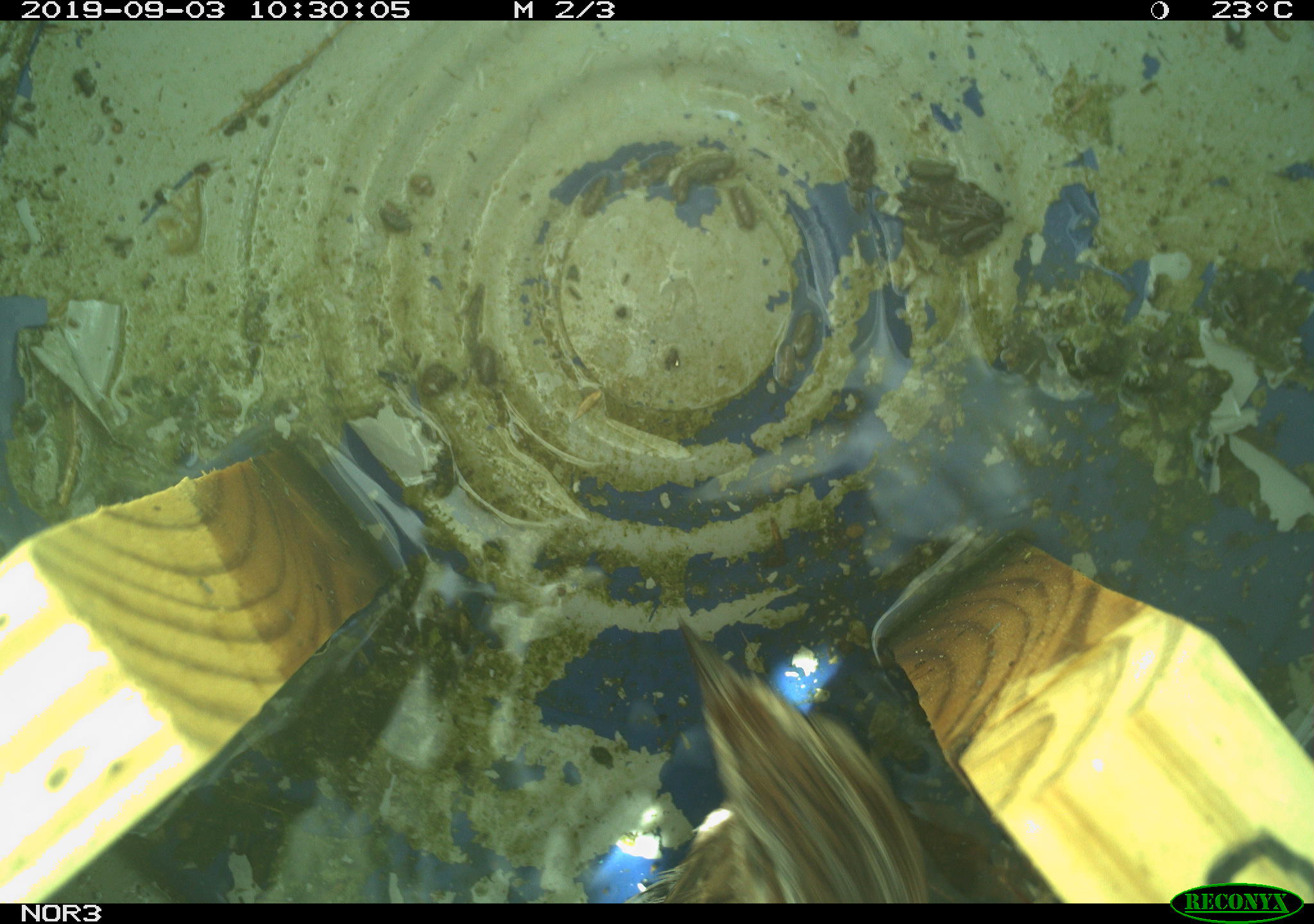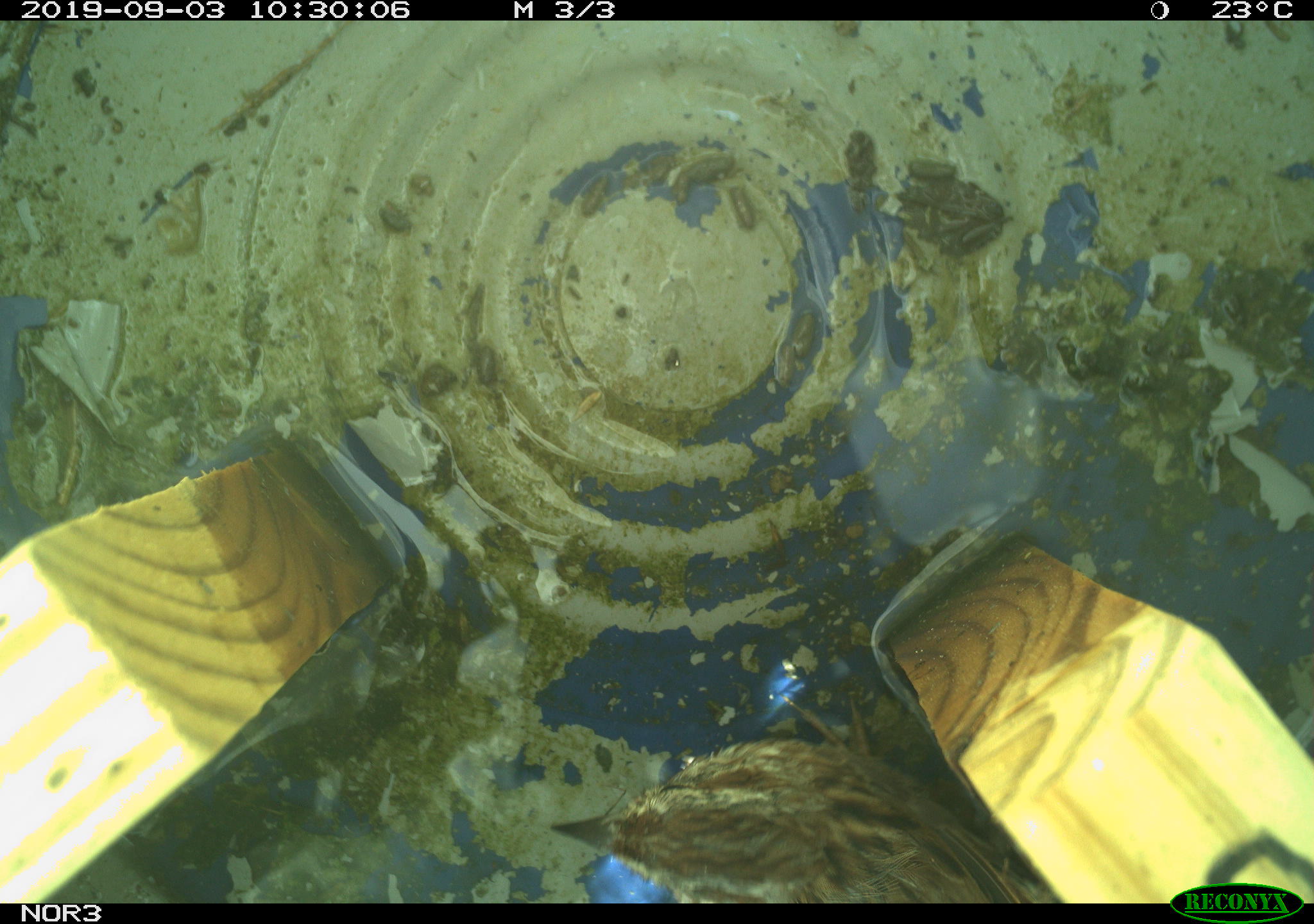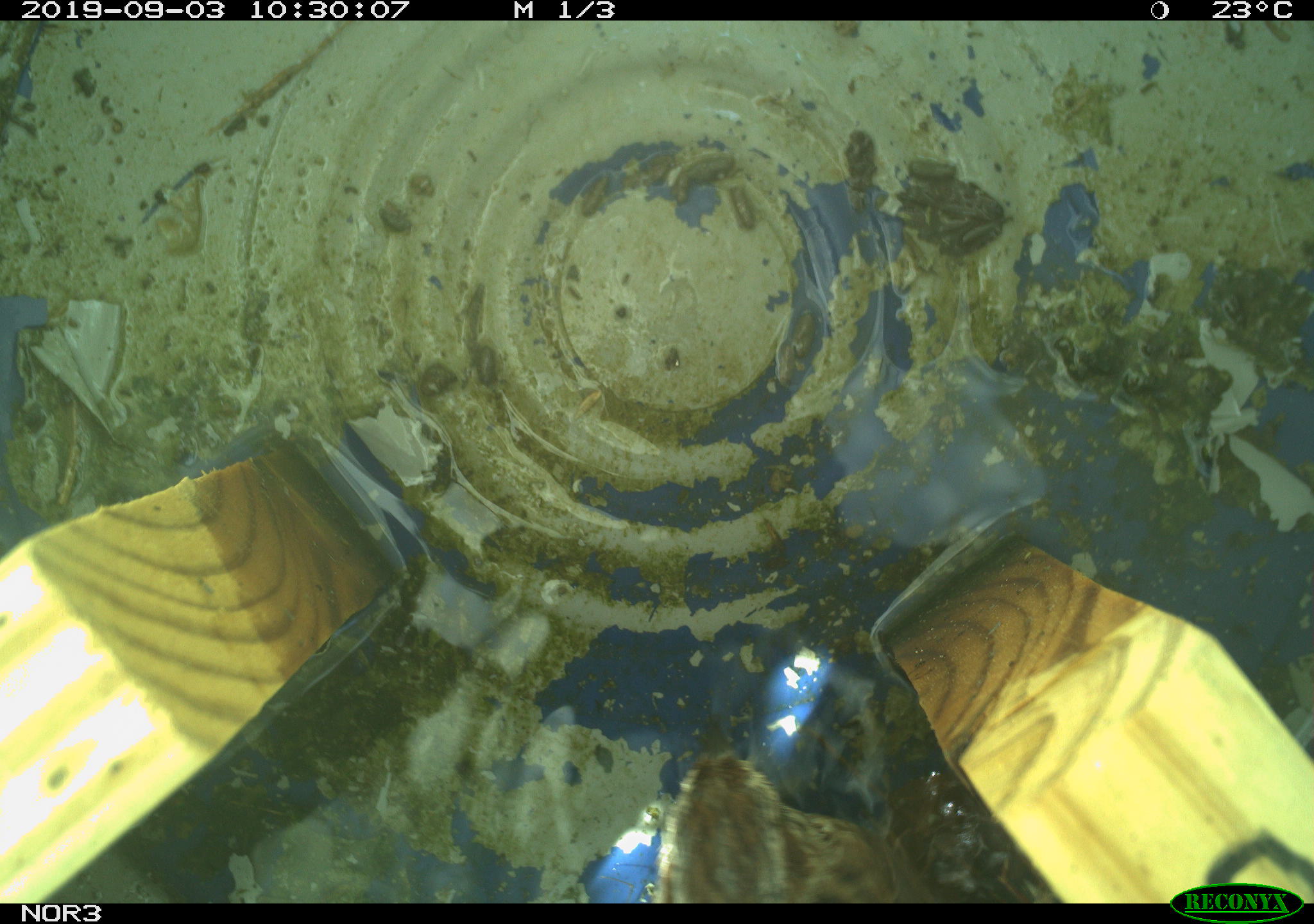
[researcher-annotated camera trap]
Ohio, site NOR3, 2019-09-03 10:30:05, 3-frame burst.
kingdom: Animalia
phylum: Chordata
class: Aves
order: Passeriformes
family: Passerellidae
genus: Melospiza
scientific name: Melospiza melodia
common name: song sparrow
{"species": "song sparrow (Melospiza melodia)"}